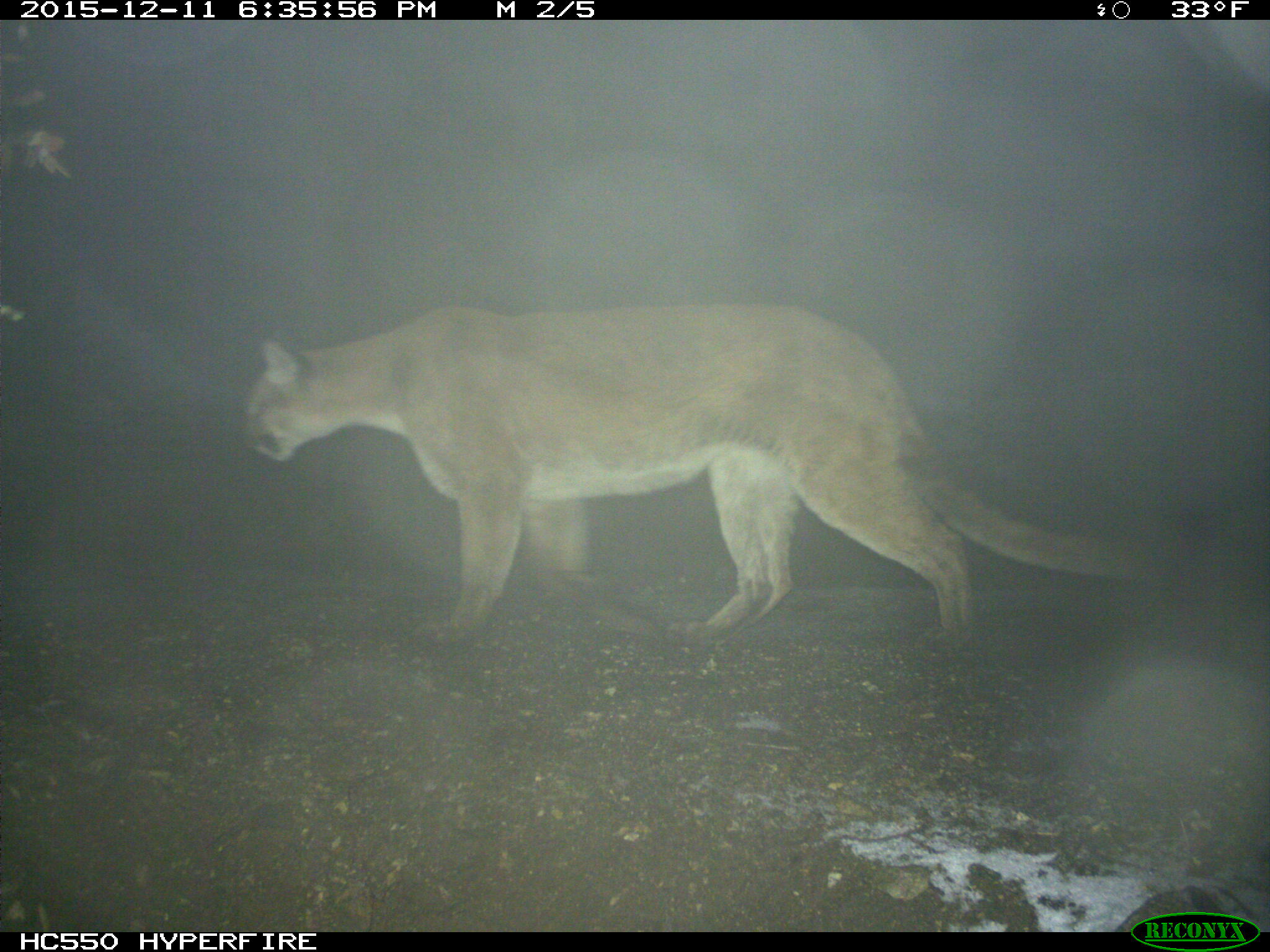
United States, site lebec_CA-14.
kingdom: Animalia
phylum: Chordata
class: Mammalia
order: Carnivora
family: Felidae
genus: Puma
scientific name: Puma concolor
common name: mountain lion